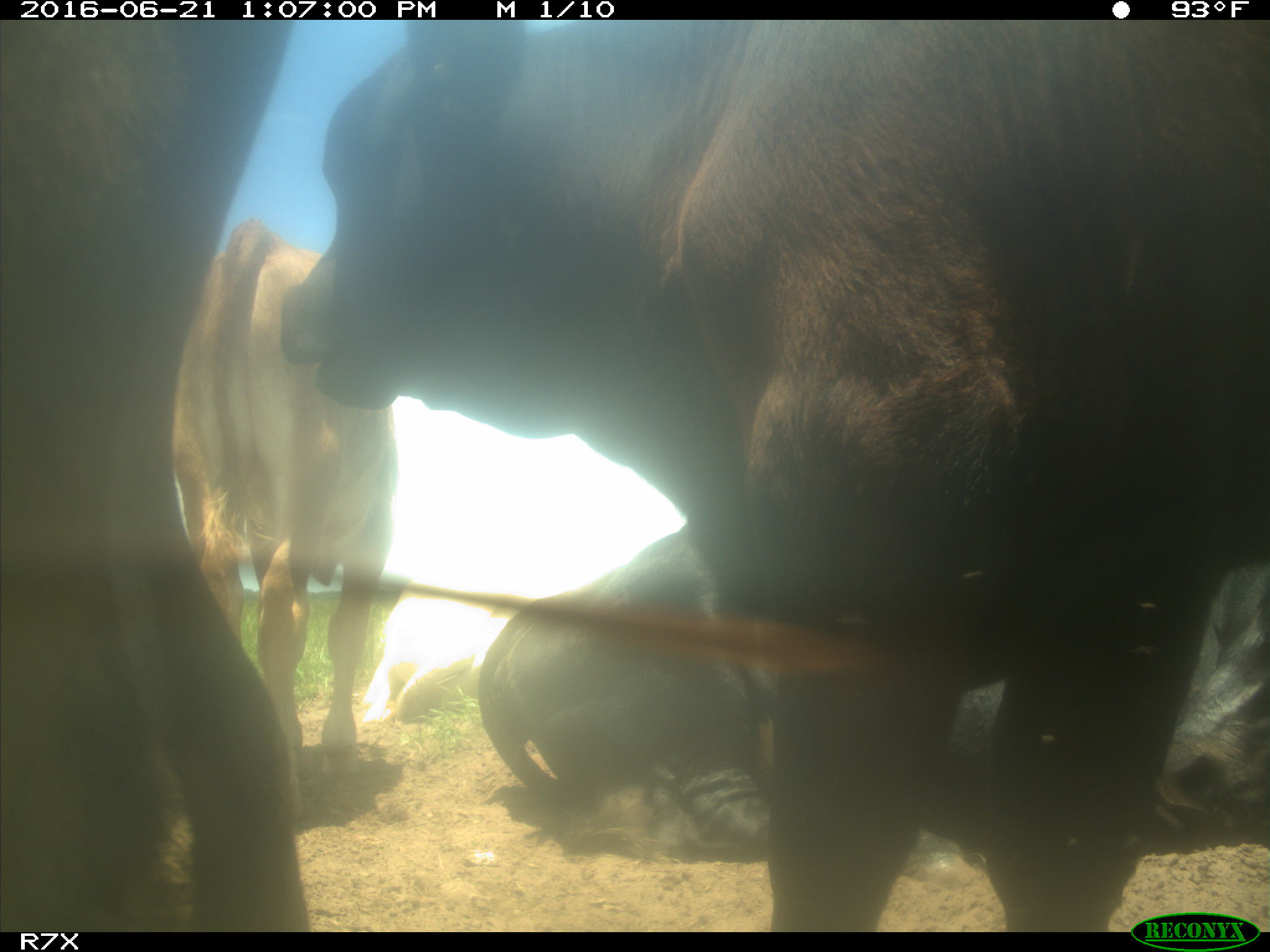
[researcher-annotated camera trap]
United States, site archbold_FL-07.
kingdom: Animalia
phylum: Chordata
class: Mammalia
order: Artiodactyla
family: Bovidae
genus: Bos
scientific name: Bos taurus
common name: domestic cow